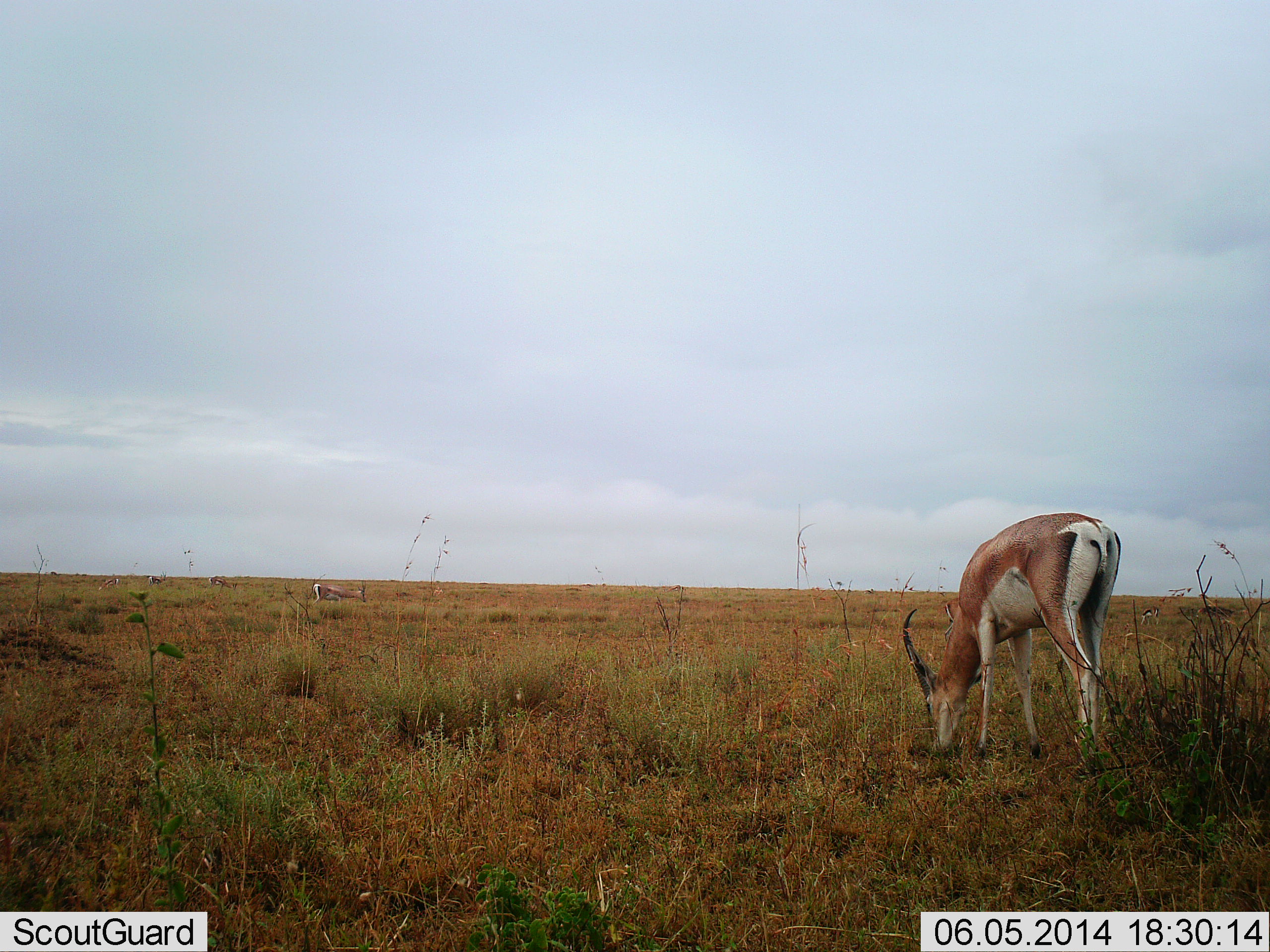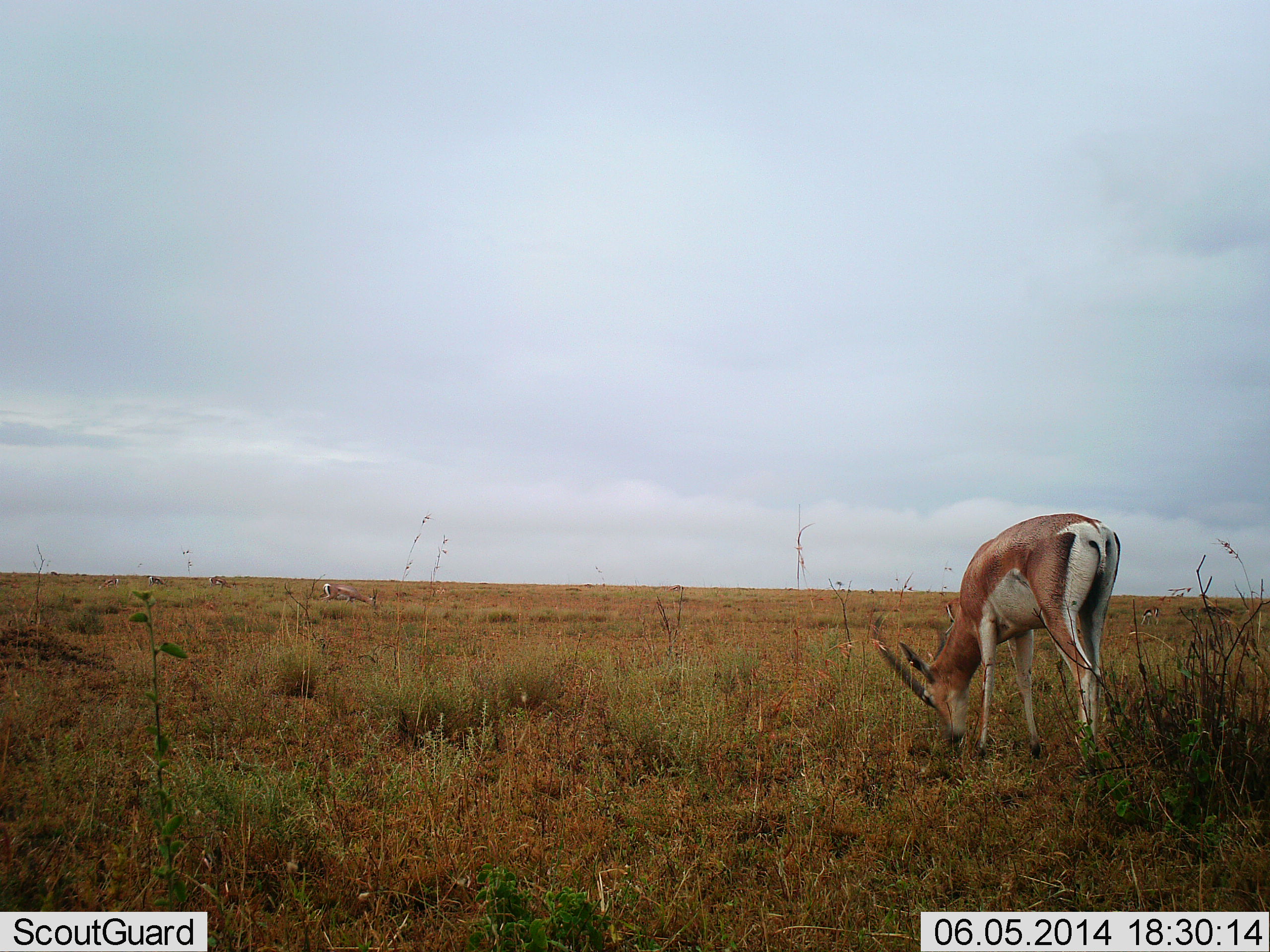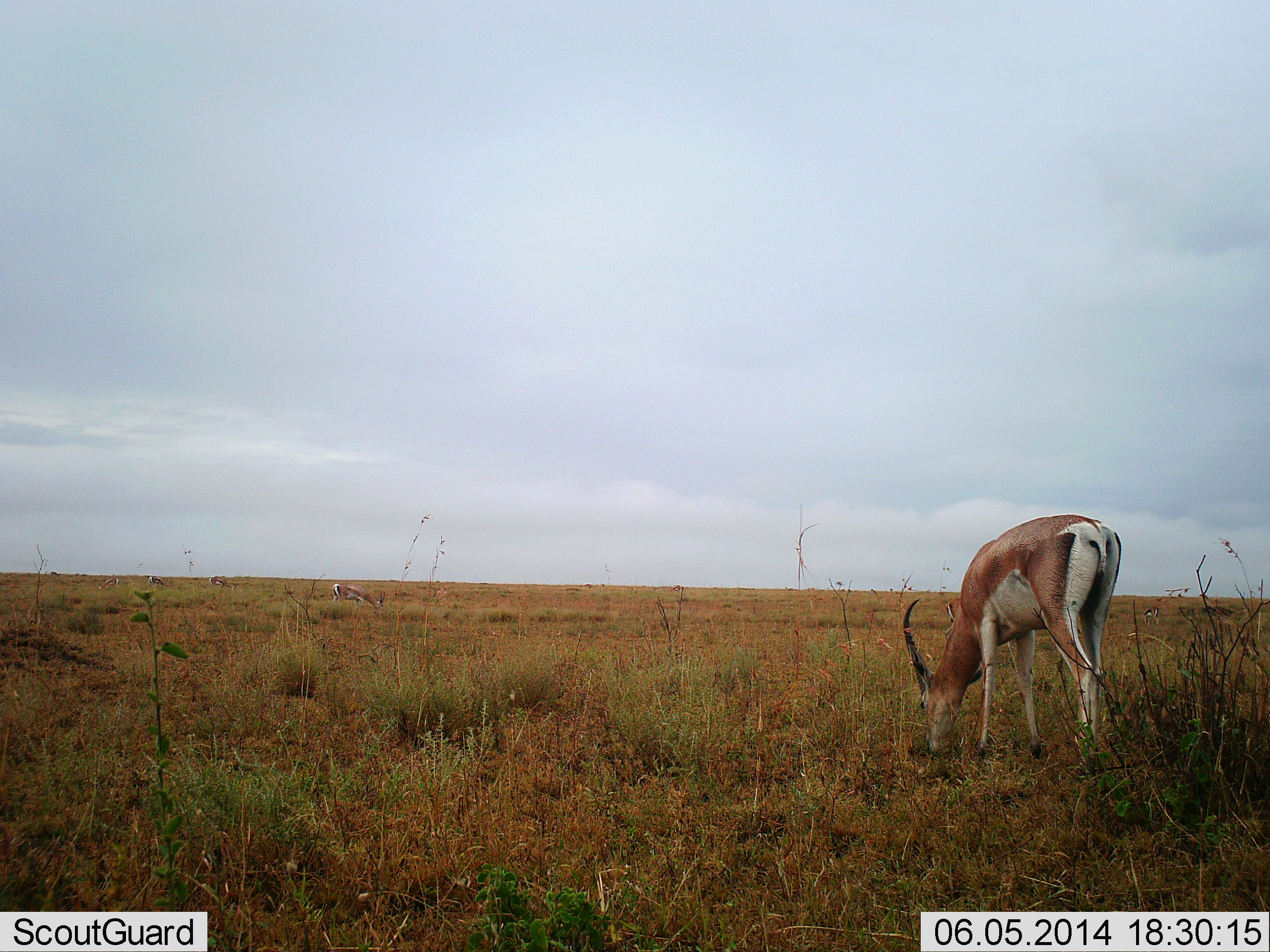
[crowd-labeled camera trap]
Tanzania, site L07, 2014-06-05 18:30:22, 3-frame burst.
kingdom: Animalia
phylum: Chordata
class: Mammalia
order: Artiodactyla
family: Bovidae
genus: Nanger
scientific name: Nanger granti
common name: grant's gazelle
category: gazellegrants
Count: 1.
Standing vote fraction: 17%.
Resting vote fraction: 0%.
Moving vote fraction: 17%.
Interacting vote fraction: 0%.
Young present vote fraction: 0%.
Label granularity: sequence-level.